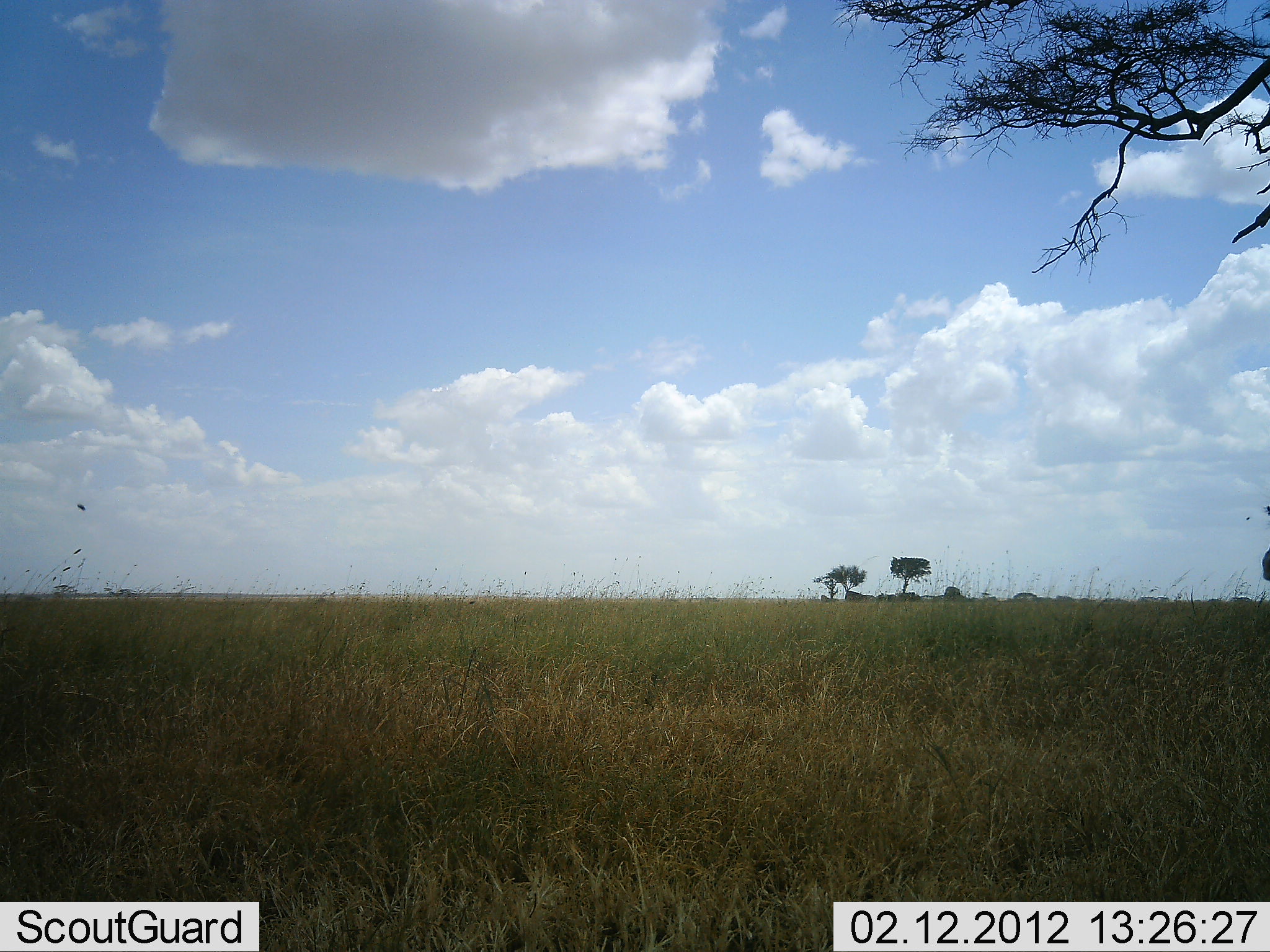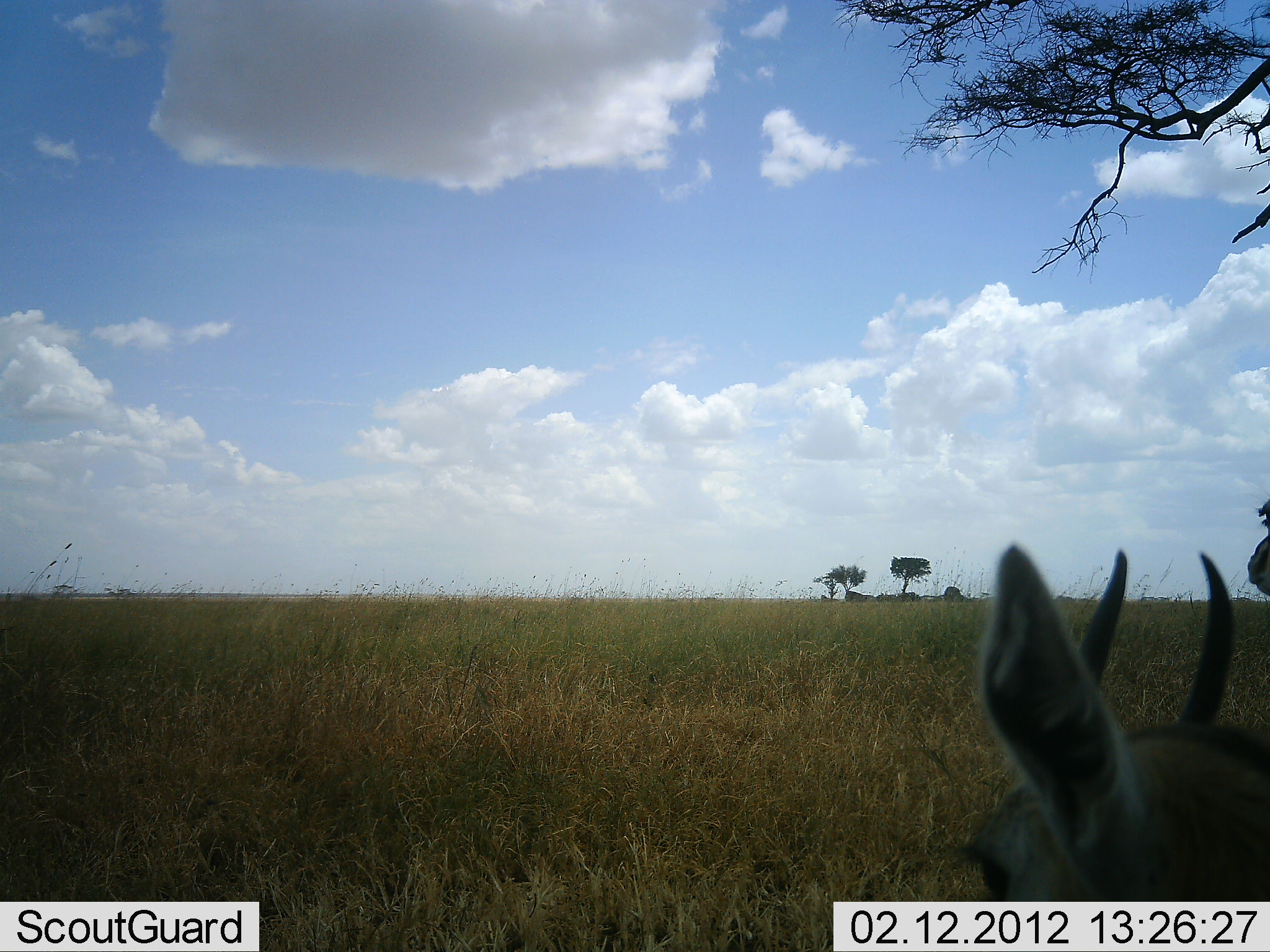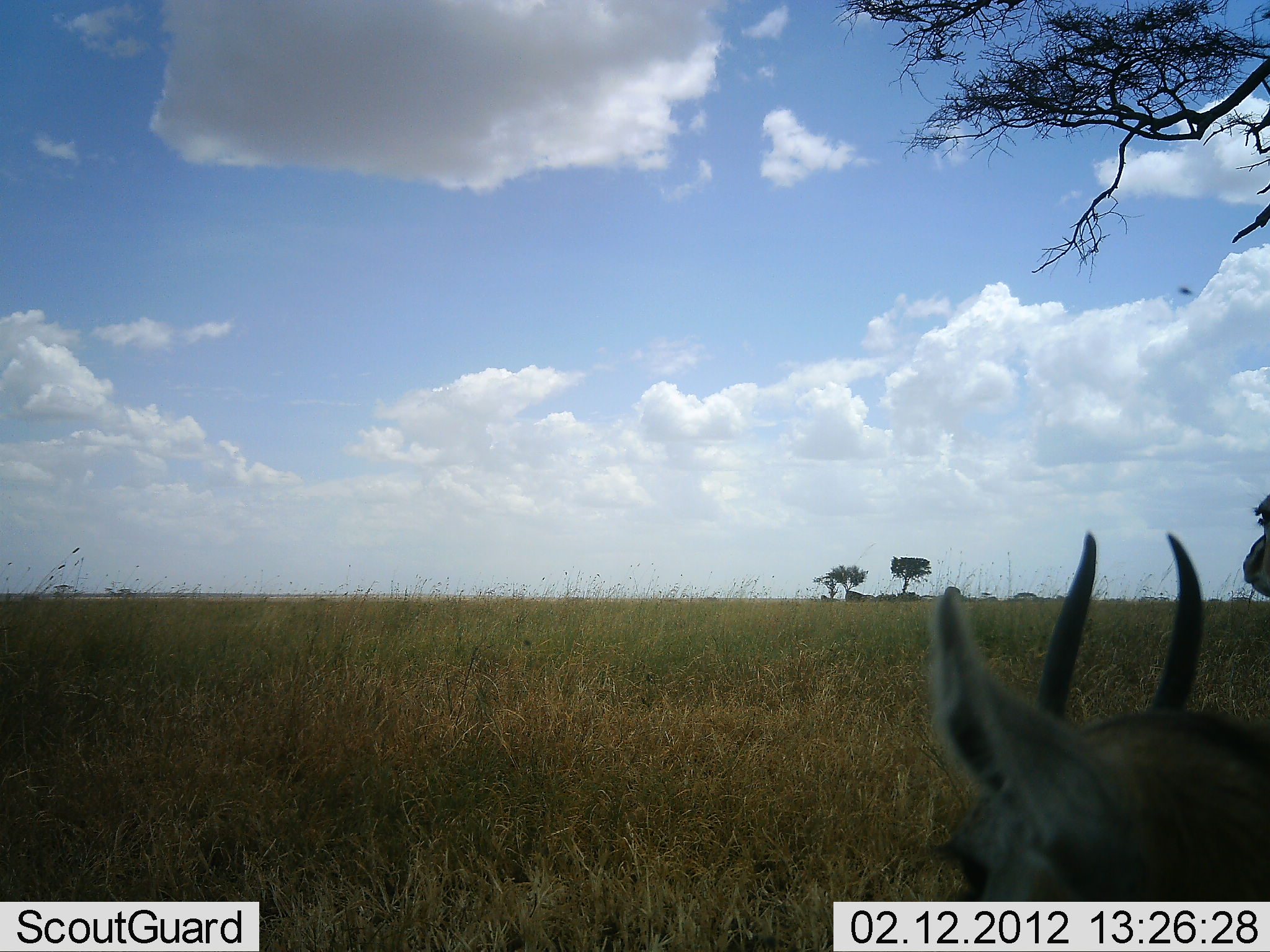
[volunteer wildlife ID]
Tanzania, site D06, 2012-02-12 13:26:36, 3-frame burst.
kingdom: Animalia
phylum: Chordata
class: Mammalia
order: Artiodactyla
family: Bovidae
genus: Eudorcas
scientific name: Eudorcas thomsonii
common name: thomson's gazelle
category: gazellethomsons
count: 2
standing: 62%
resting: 8%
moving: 46%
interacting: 0%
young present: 0%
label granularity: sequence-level